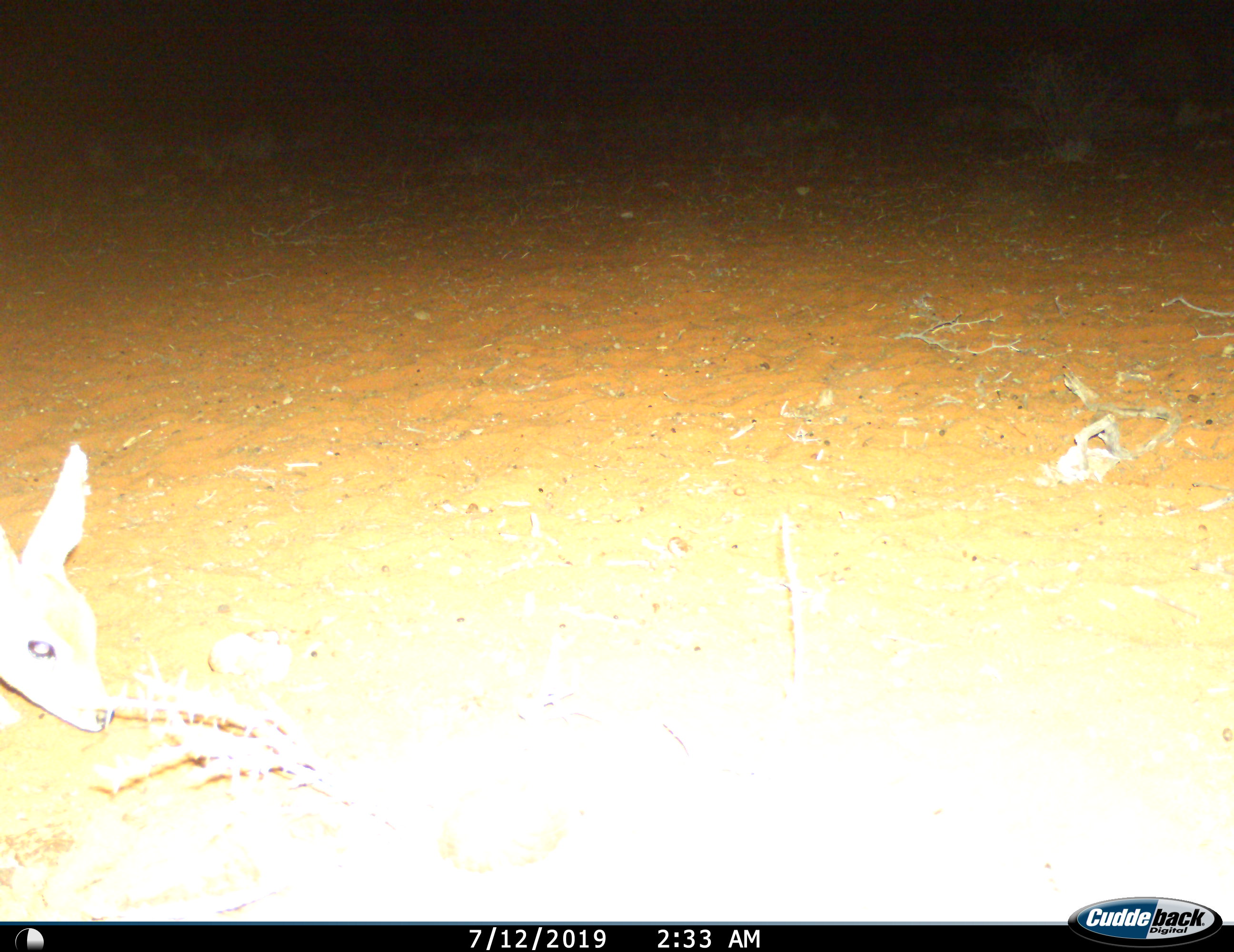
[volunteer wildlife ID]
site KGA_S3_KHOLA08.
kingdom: Animalia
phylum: Chordata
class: Mammalia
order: Artiodactyla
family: Bovidae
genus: Raphicerus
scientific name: Raphicerus campestris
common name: steenbok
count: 1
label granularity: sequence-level